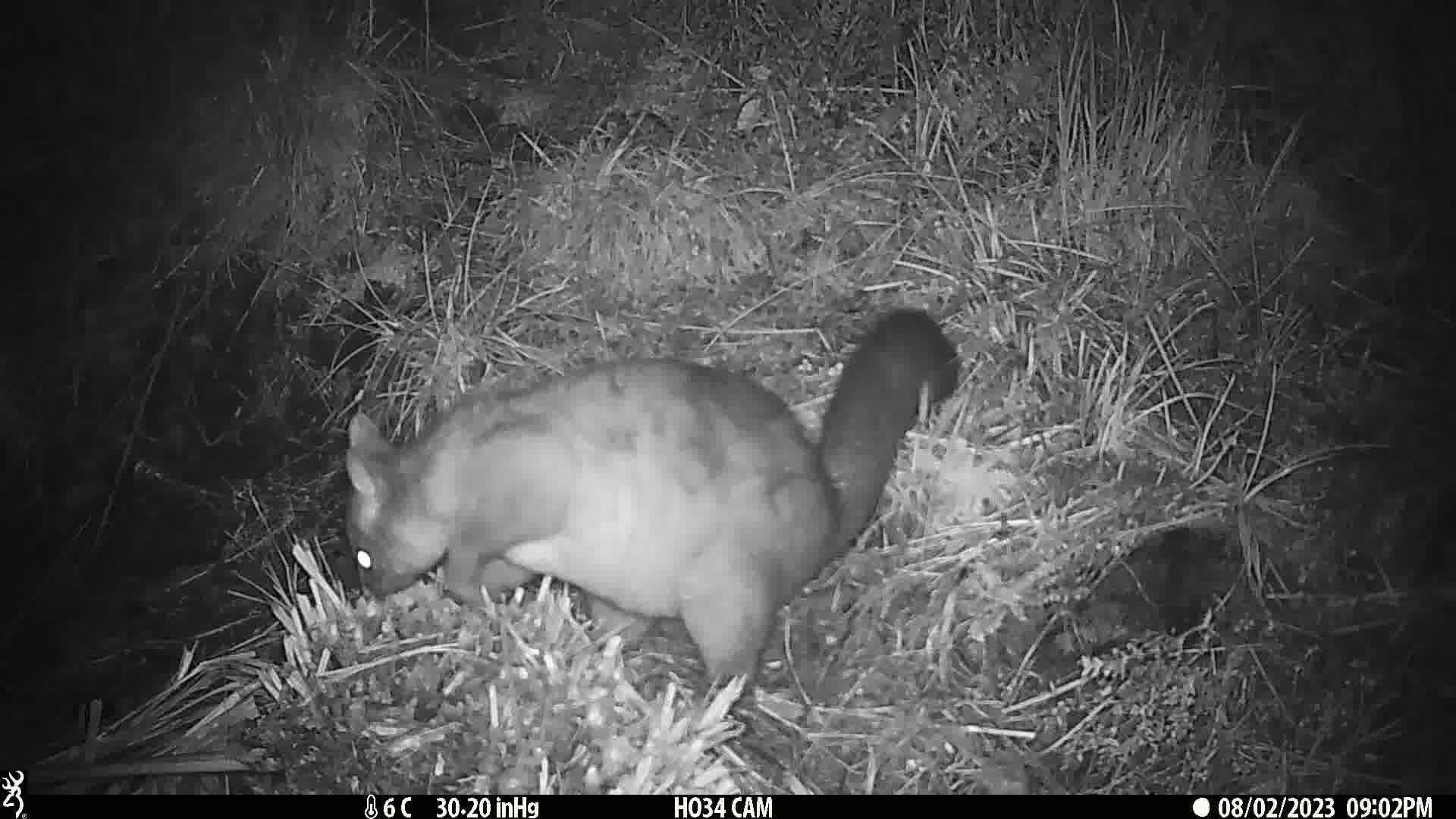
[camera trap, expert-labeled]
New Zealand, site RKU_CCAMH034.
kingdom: Animalia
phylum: Chordata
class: Mammalia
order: Diprotodontia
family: Phalangeridae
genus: Trichosurus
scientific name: Trichosurus vulpecula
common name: common brushtail possum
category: possum